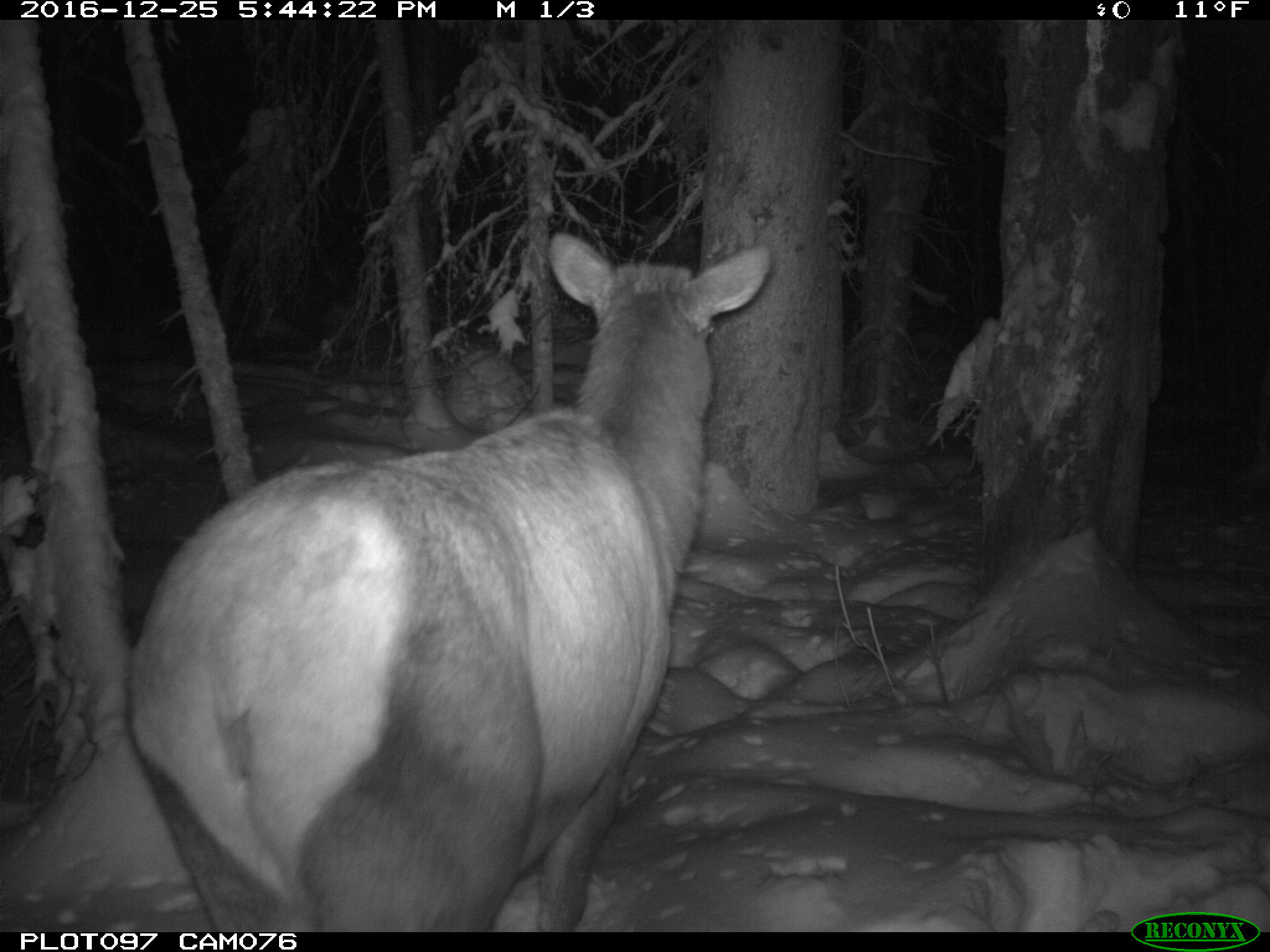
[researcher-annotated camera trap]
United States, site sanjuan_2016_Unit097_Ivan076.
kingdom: Animalia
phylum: Chordata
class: Mammalia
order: Artiodactyla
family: Cervidae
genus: Cervus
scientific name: Cervus elaphus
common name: red deer